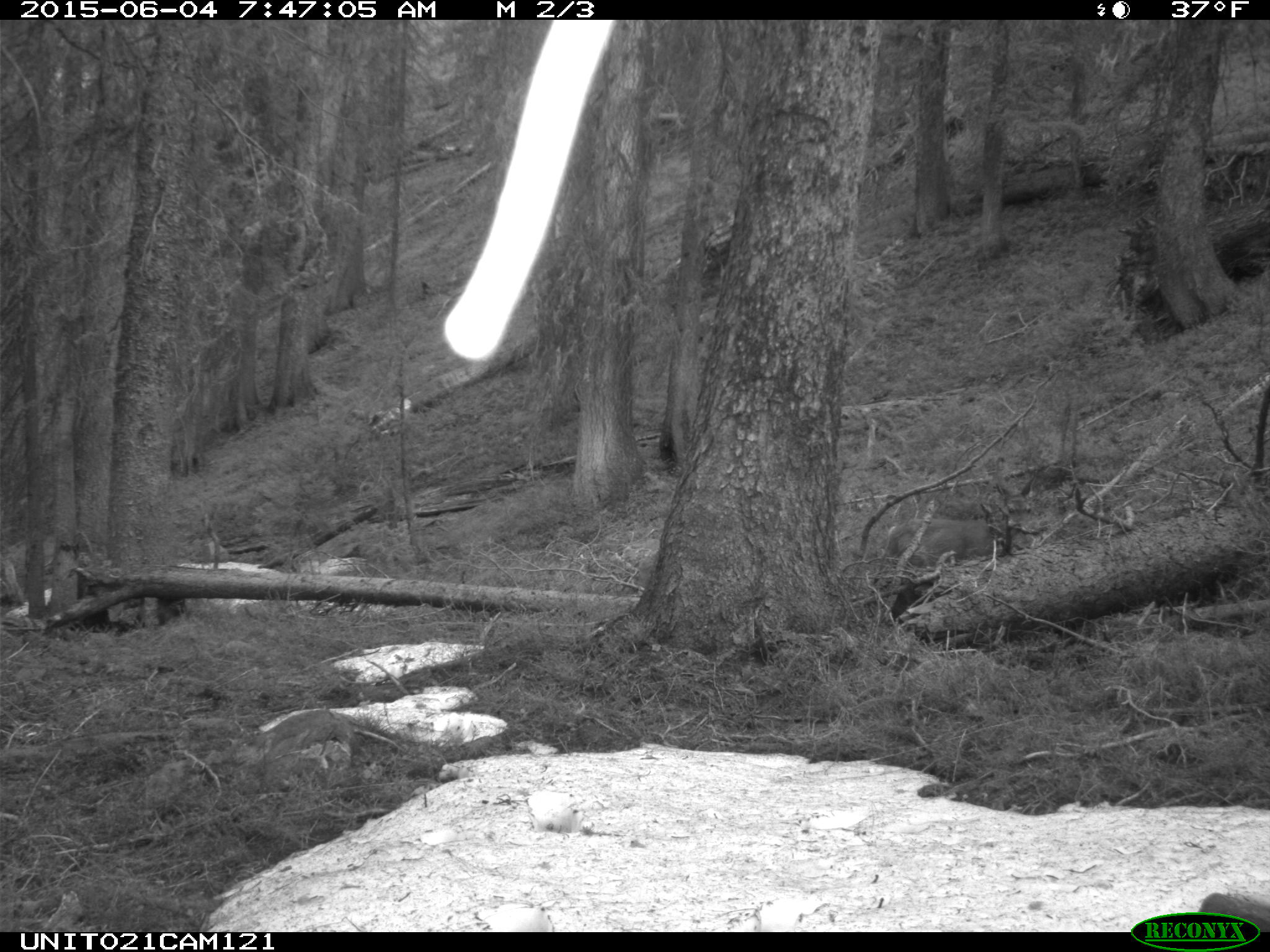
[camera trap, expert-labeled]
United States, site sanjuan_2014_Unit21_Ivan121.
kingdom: Animalia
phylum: Chordata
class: Mammalia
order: Artiodactyla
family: Cervidae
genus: Odocoileus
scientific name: Odocoileus hemionus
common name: mule deer